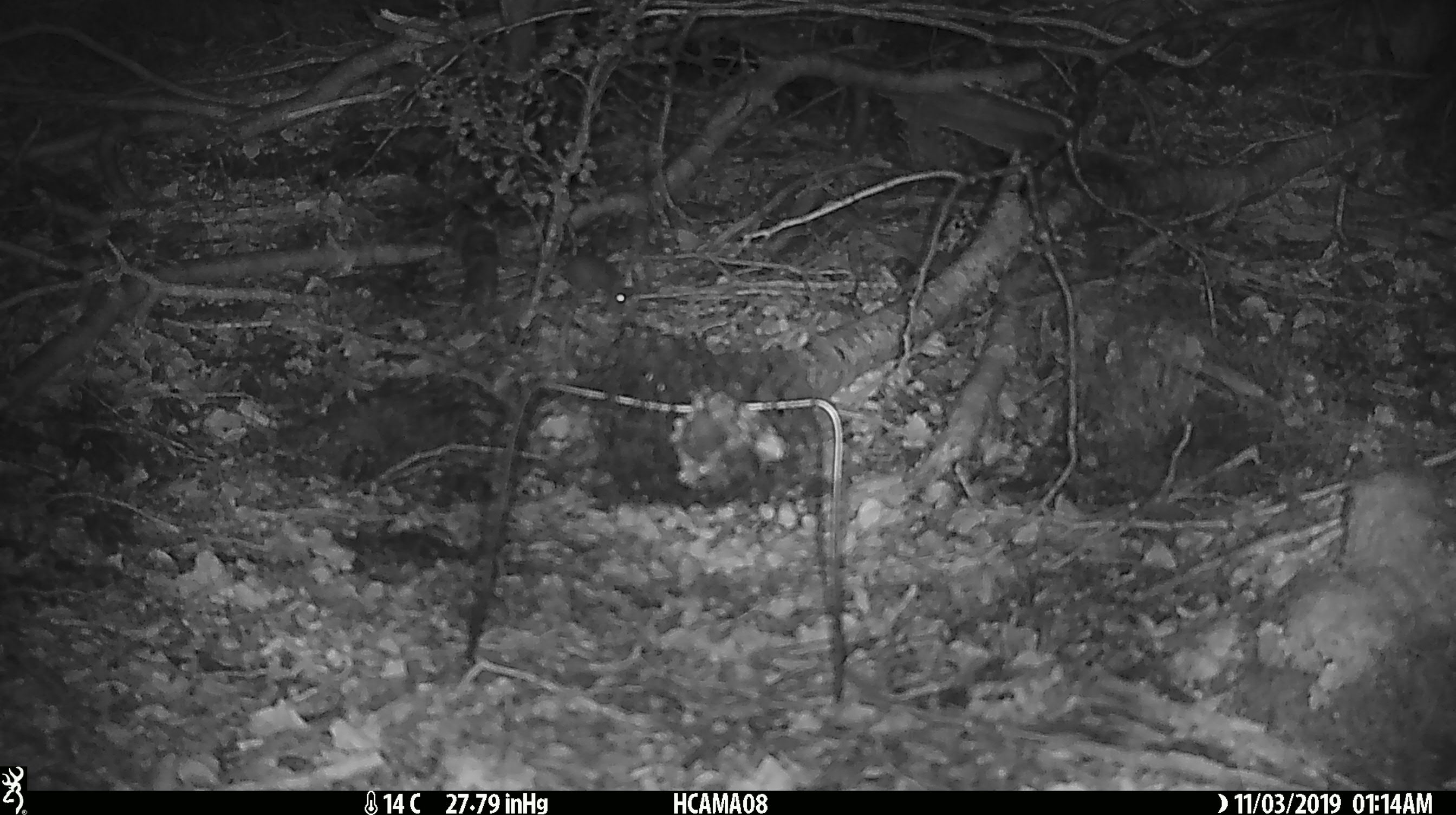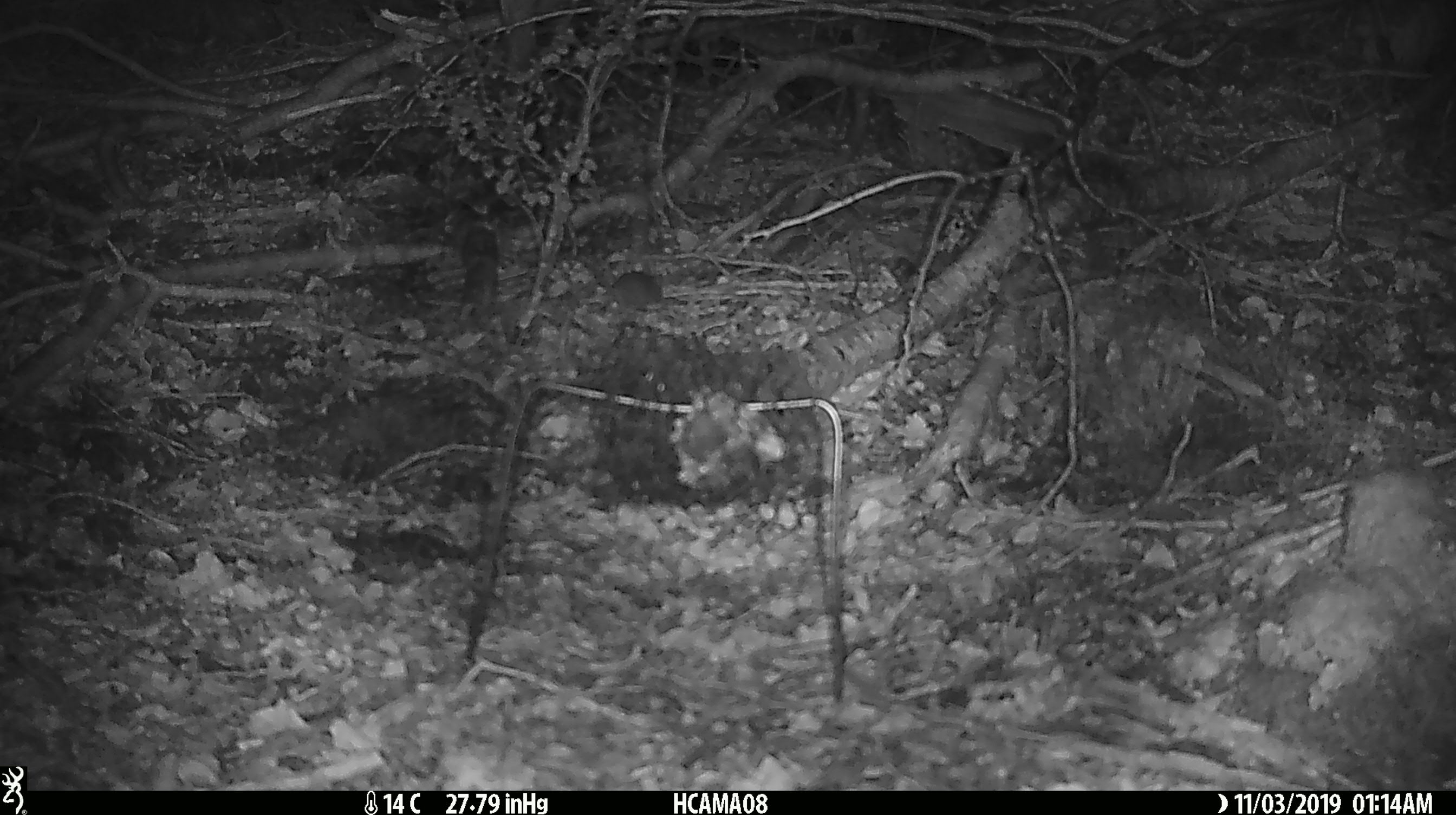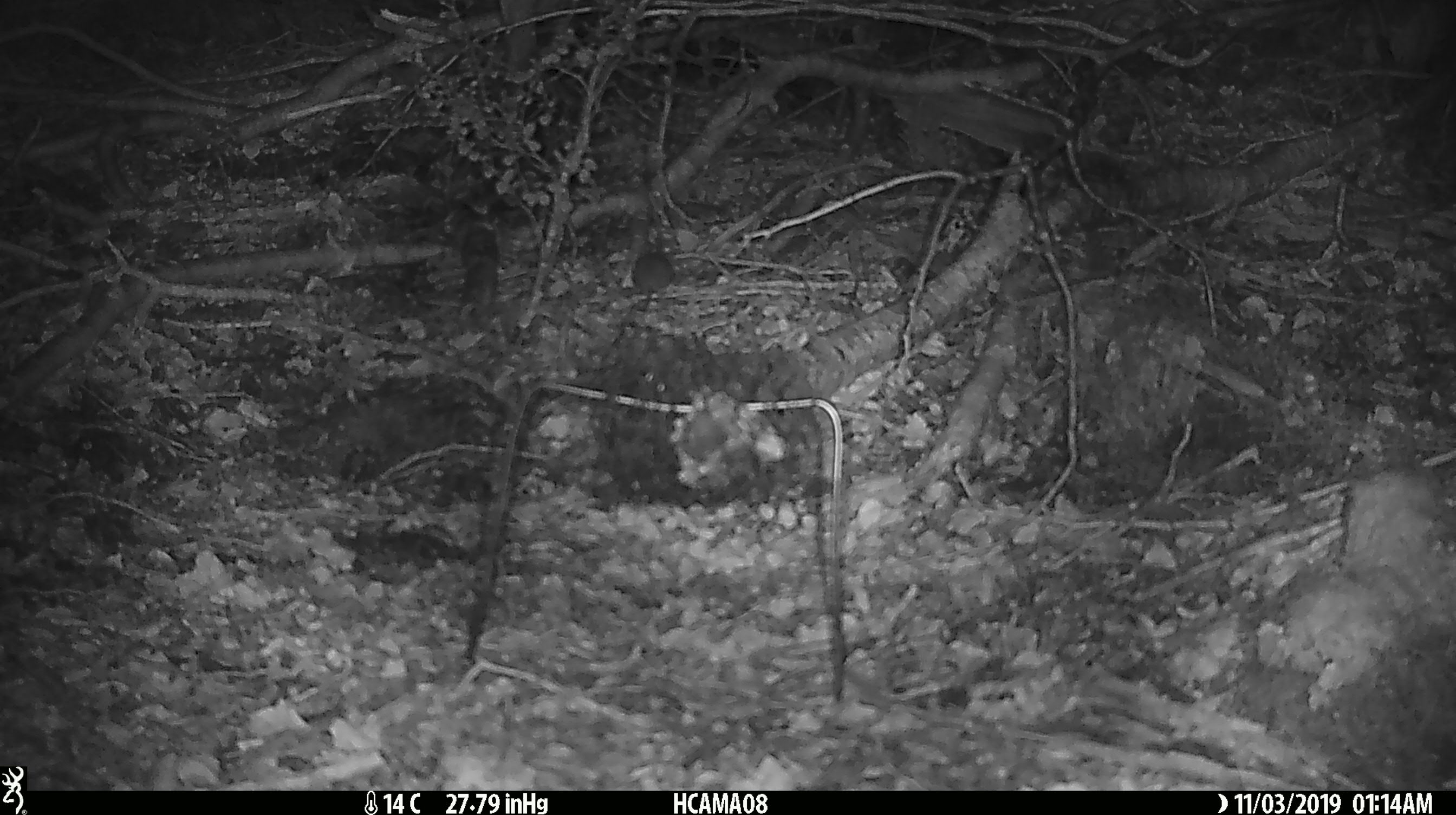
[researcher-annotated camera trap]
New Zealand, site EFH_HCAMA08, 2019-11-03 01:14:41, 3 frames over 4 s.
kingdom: Animalia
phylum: Chordata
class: Mammalia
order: Rodentia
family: Muridae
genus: Mus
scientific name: Mus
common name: mouse